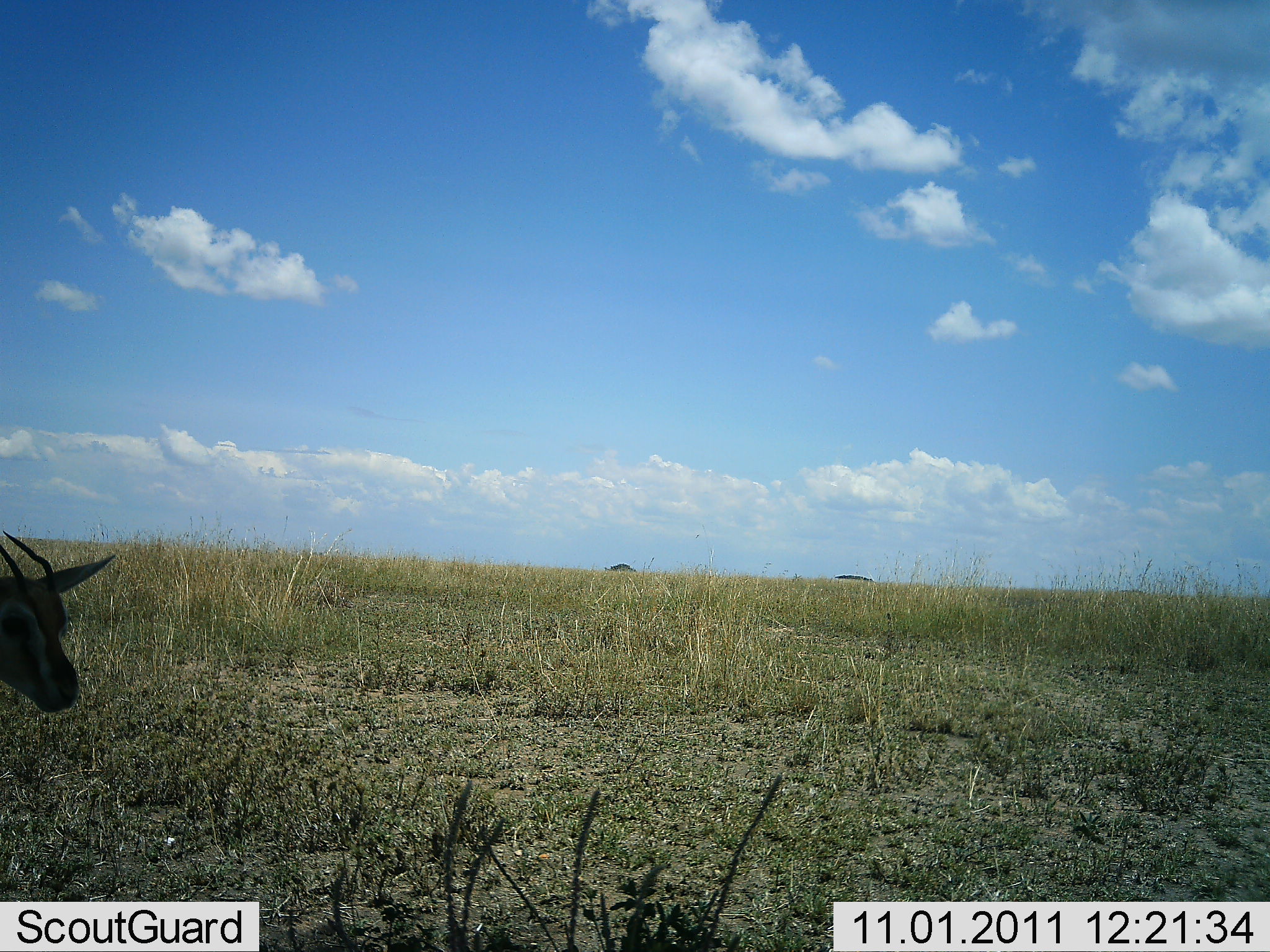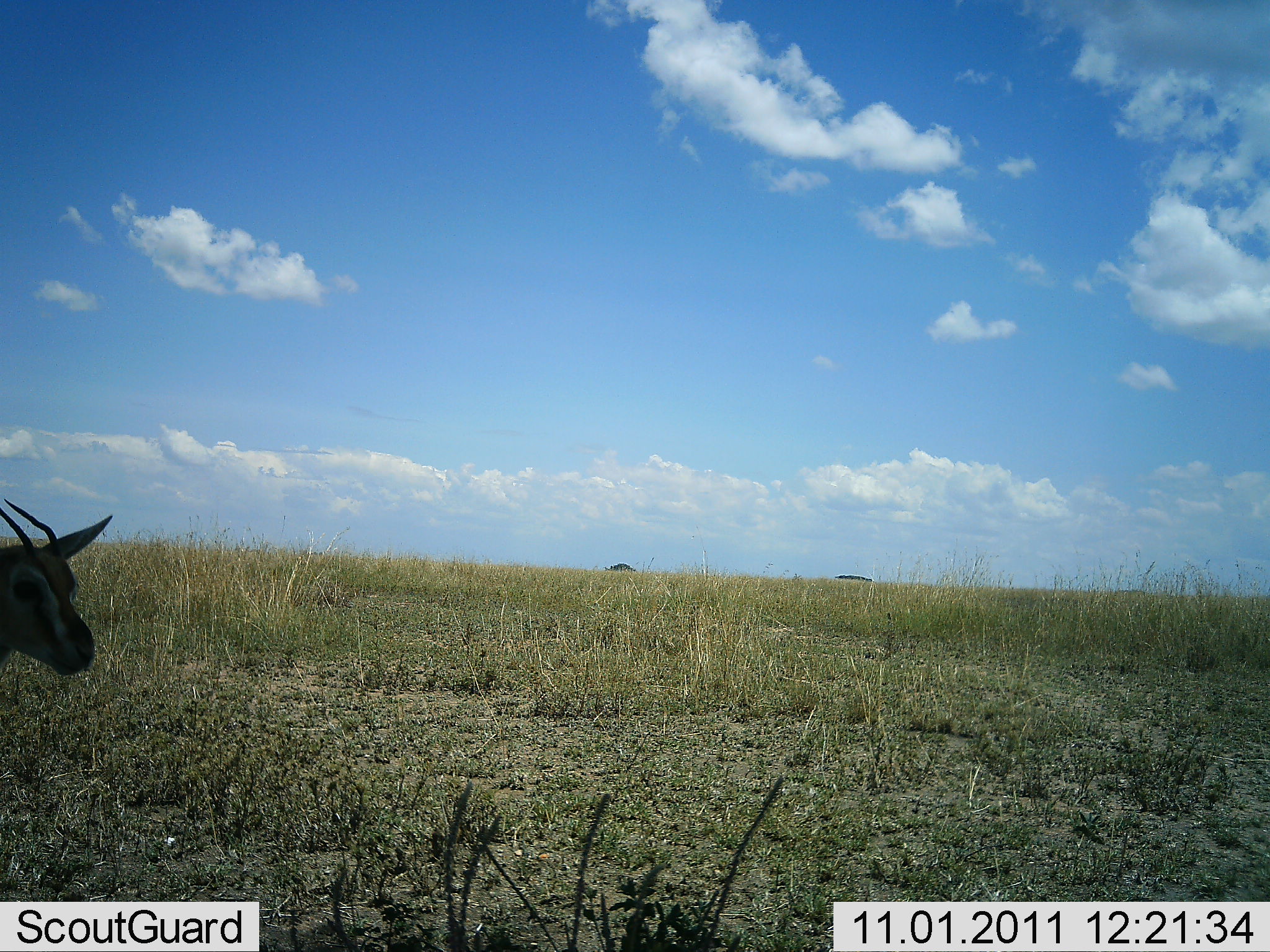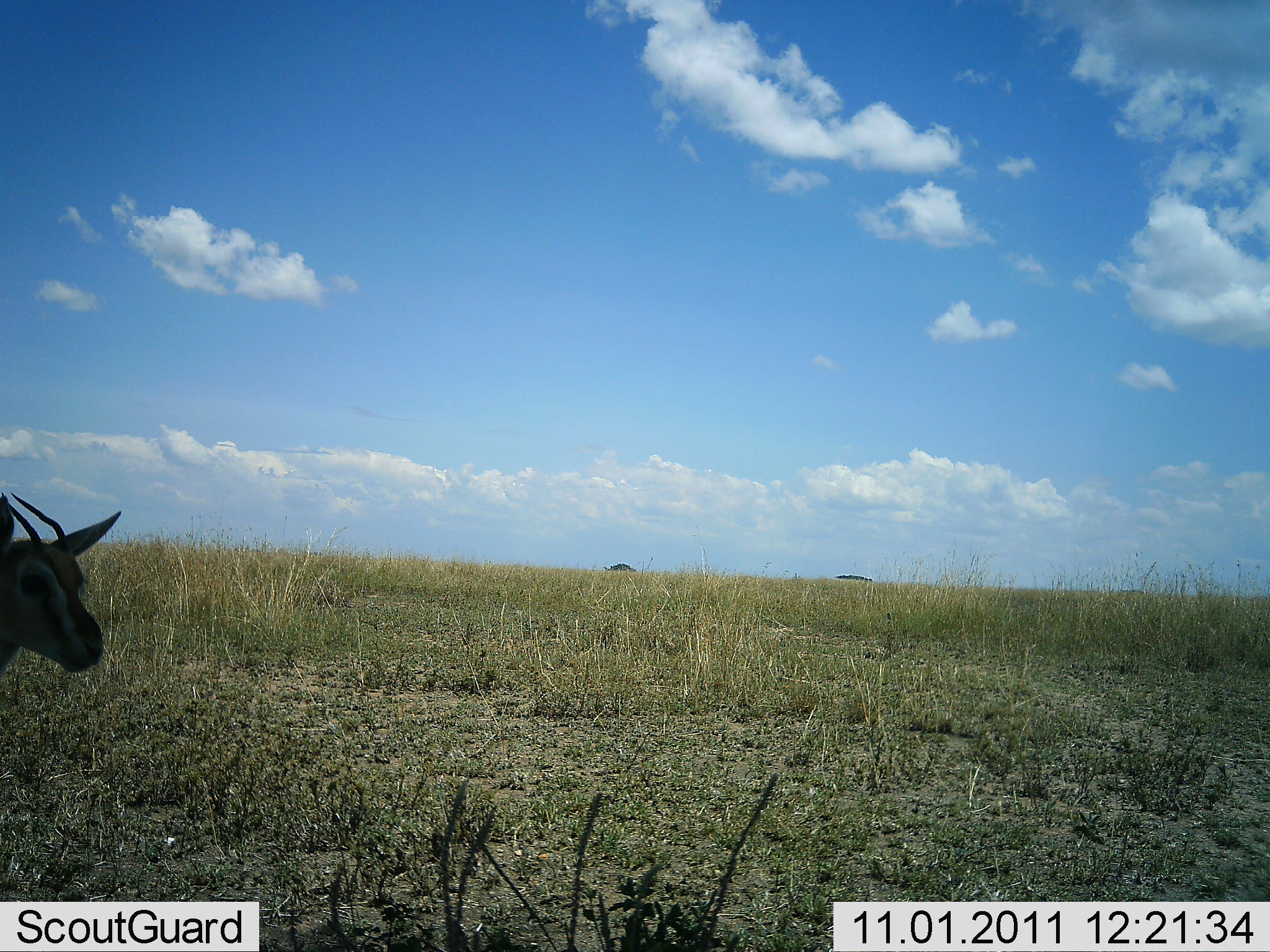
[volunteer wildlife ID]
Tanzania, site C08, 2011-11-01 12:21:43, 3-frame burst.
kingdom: Animalia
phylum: Chordata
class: Mammalia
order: Artiodactyla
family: Bovidae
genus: Eudorcas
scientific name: Eudorcas thomsonii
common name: thomson's gazelle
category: gazellethomsons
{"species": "gazellethomsons (thomson's gazelle) (Eudorcas thomsonii)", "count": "1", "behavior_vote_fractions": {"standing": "82%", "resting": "18%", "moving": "9%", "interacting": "0%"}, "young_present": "0%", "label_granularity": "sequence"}